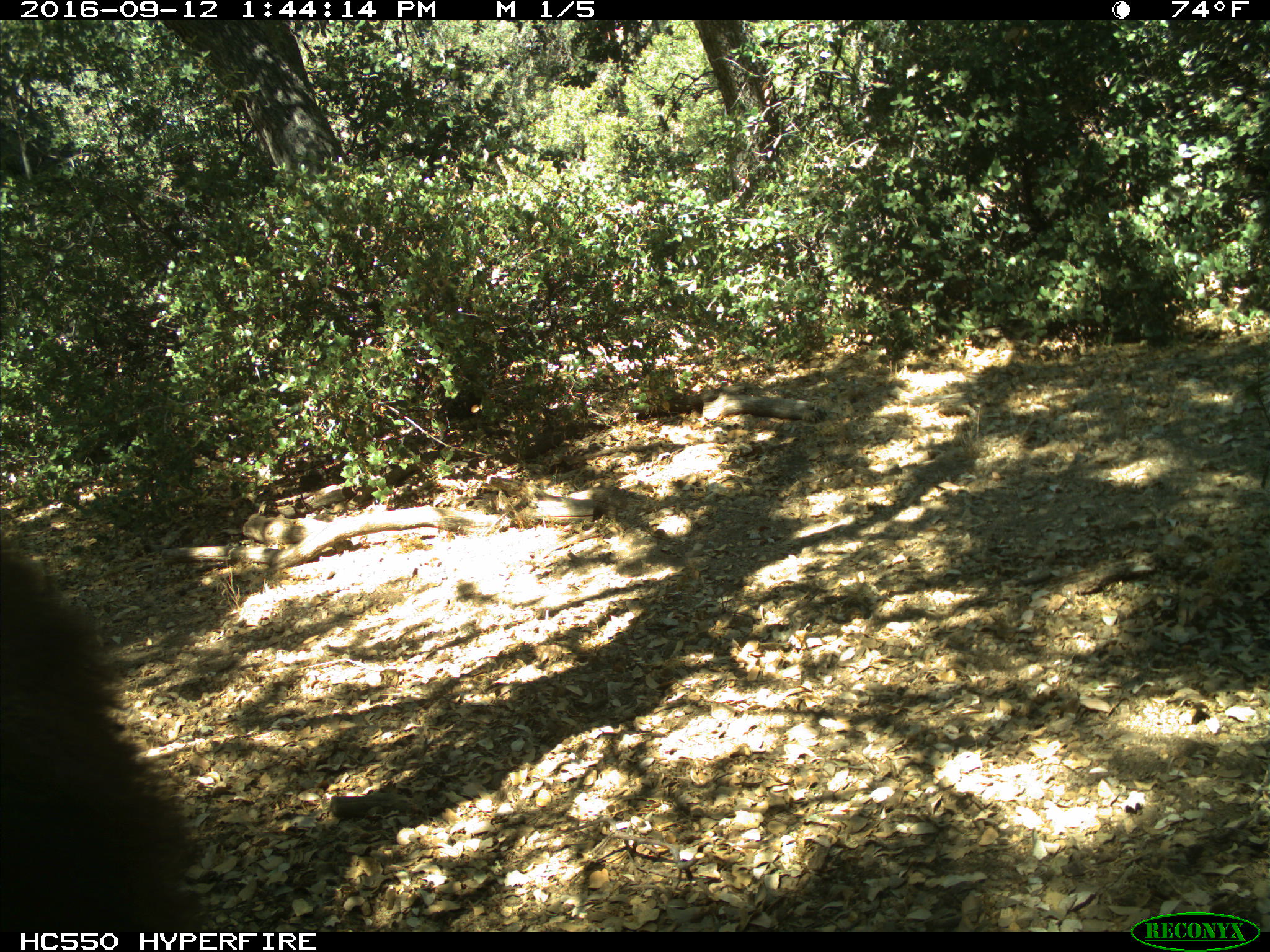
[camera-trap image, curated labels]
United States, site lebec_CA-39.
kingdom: Animalia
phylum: Chordata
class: Mammalia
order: Carnivora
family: Ursidae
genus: Ursus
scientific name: Ursus americanus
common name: american black bear